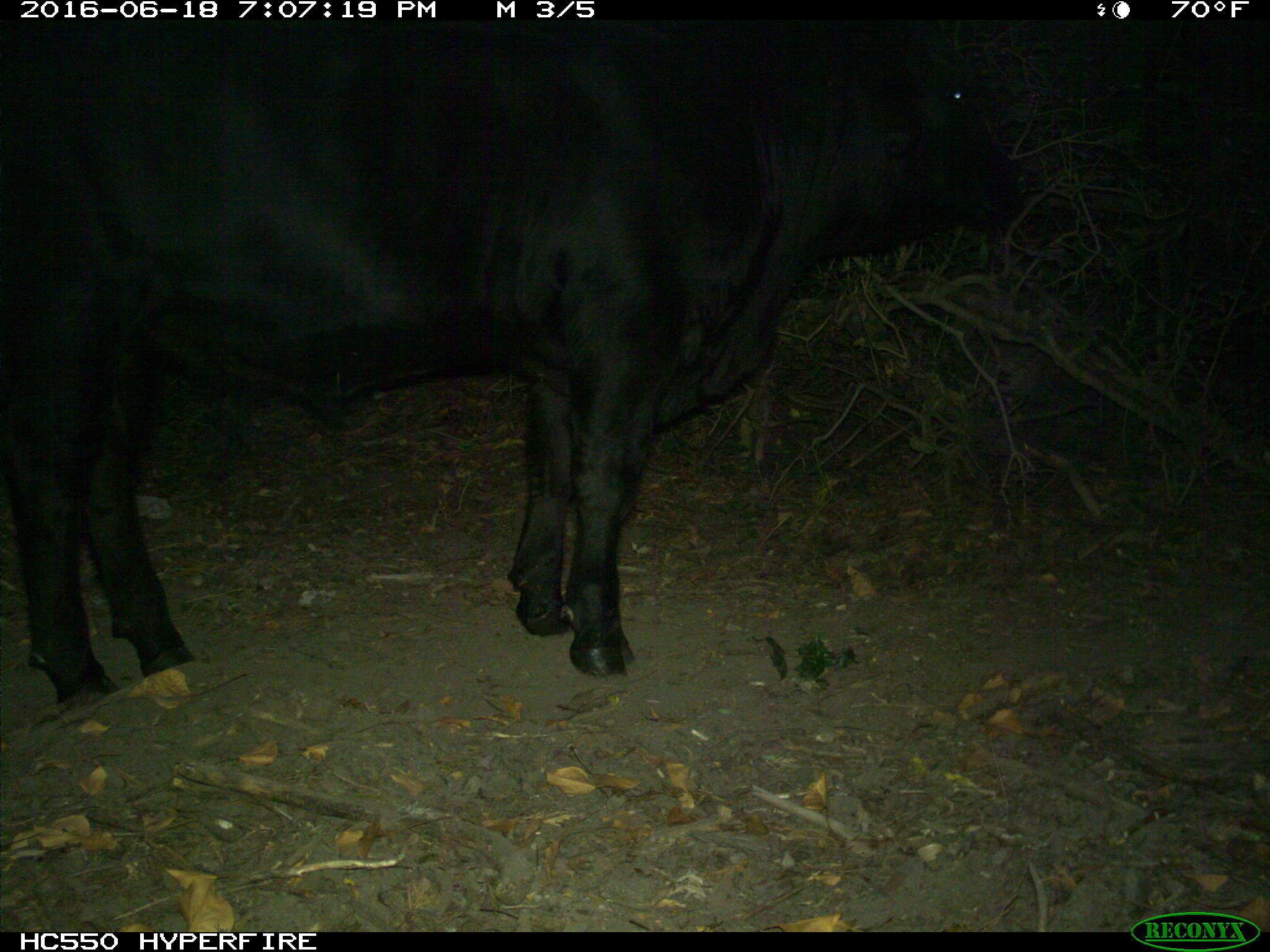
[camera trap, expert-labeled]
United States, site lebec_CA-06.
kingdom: Animalia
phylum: Chordata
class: Mammalia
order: Artiodactyla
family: Bovidae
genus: Bos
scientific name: Bos taurus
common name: domestic cow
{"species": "Bos taurus (domestic cow)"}